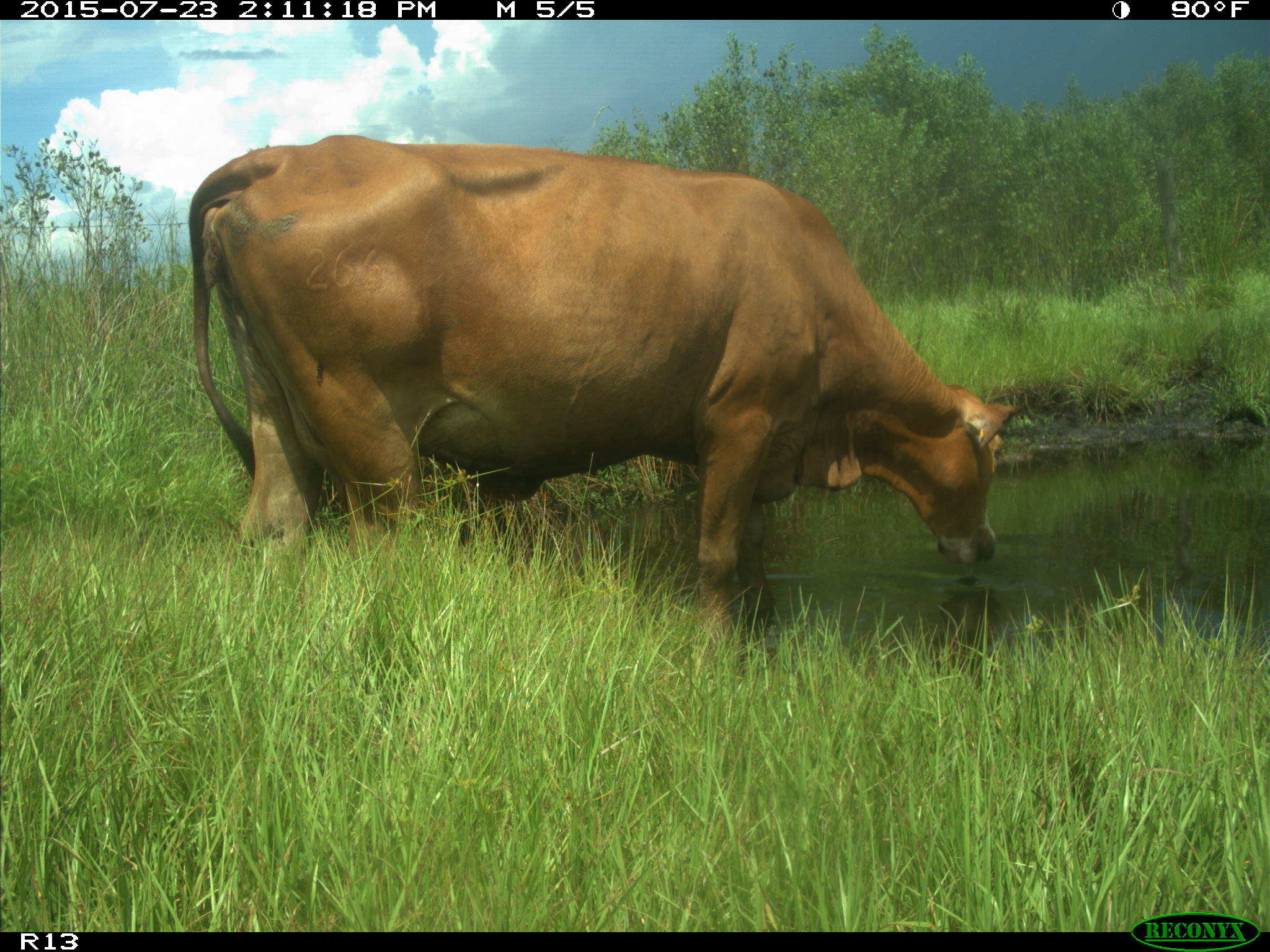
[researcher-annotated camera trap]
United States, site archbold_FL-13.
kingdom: Animalia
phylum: Chordata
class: Mammalia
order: Artiodactyla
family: Bovidae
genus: Bos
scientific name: Bos taurus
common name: domestic cow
Bos taurus (domestic cow).